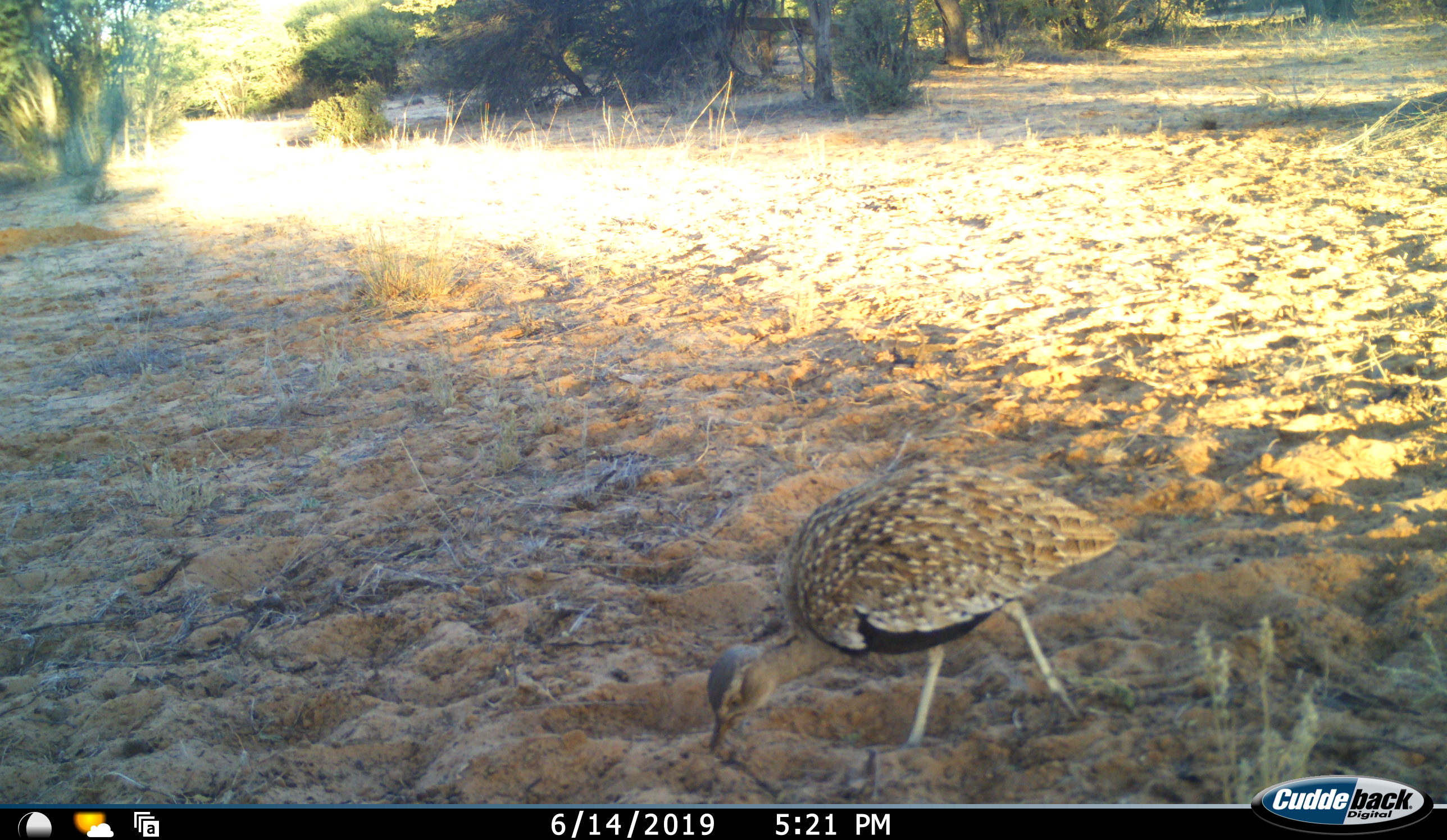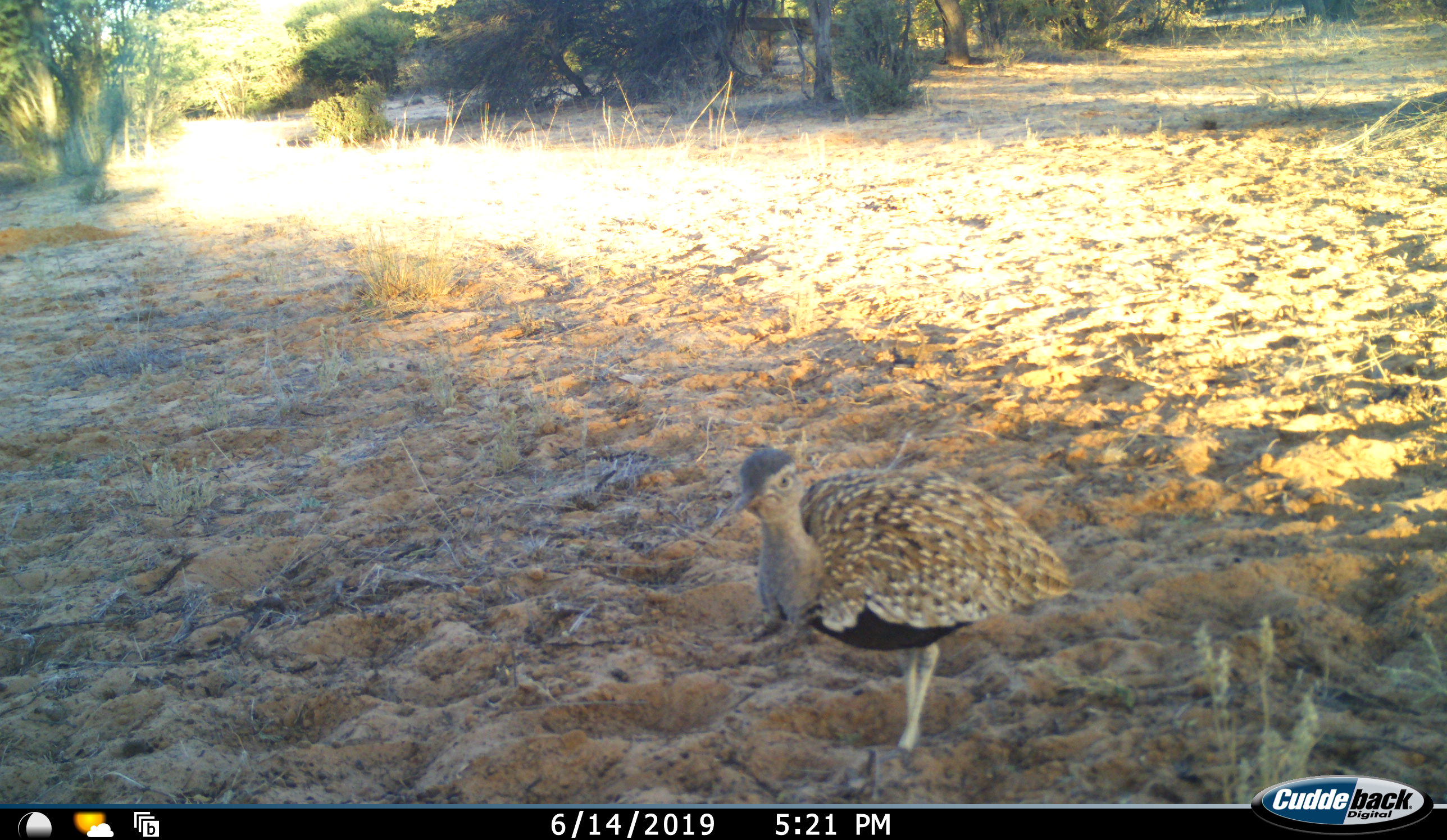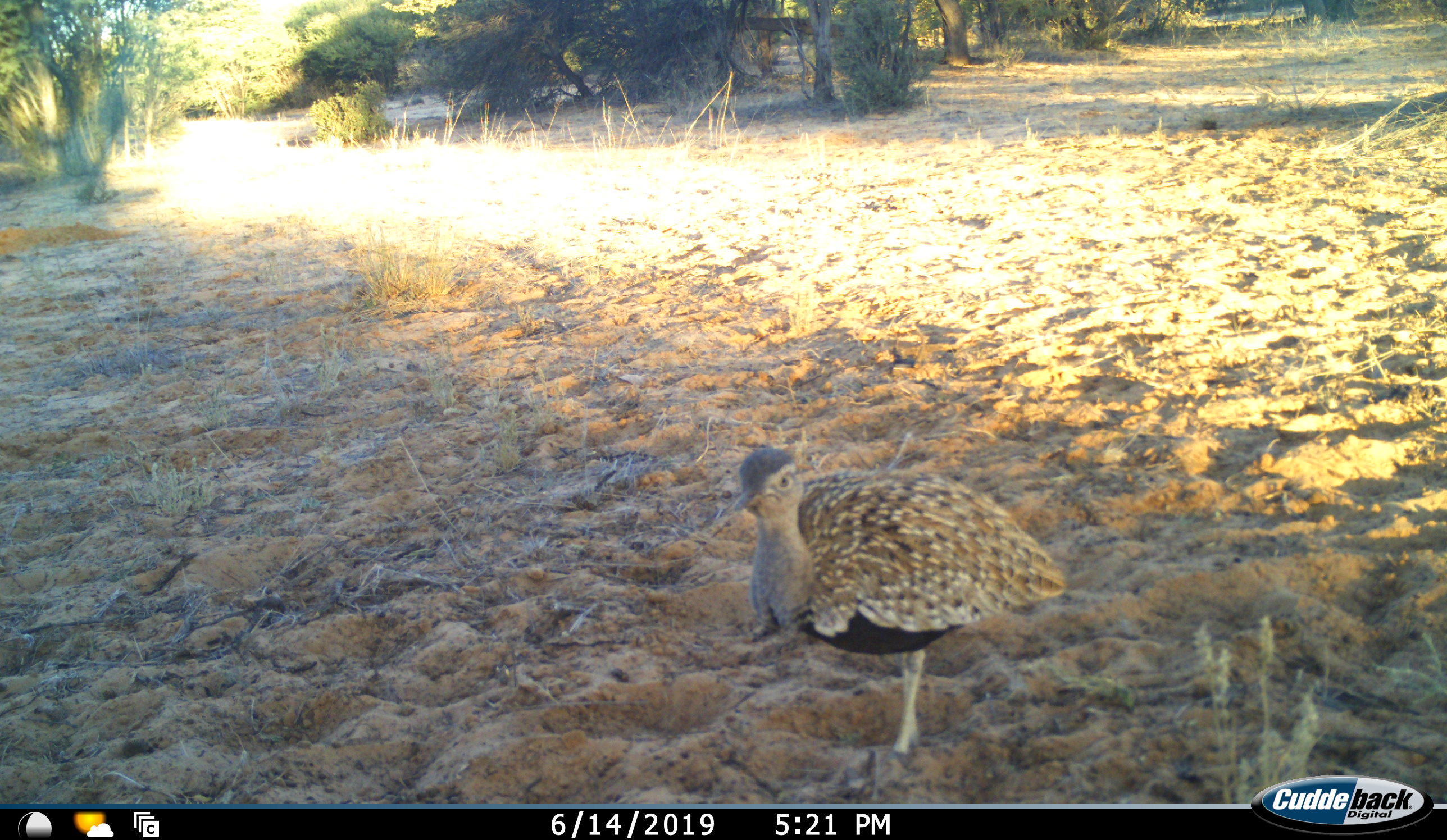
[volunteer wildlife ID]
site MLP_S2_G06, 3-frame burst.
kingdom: Animalia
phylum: Chordata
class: Aves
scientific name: Aves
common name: bird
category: birdother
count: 1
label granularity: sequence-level